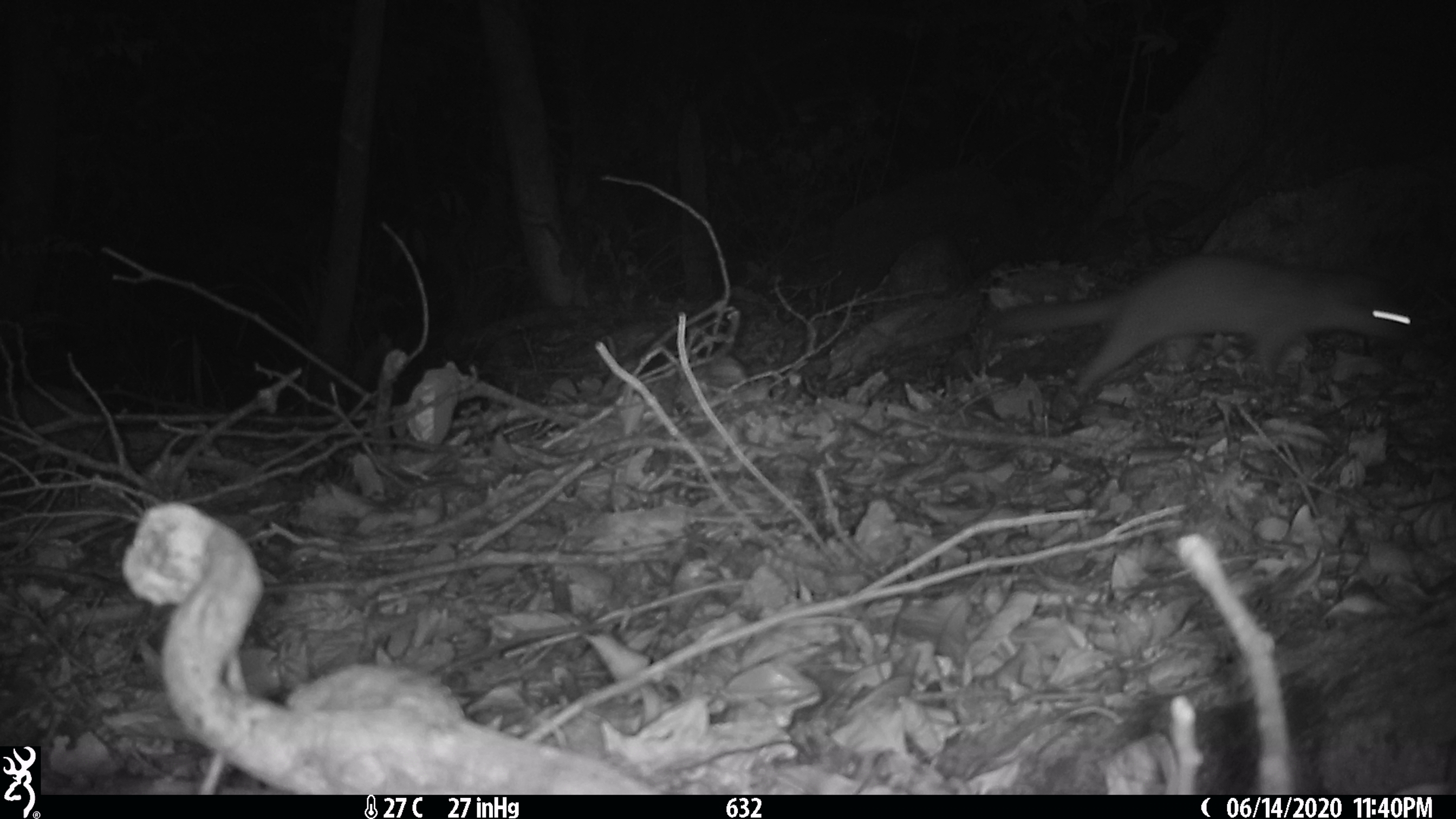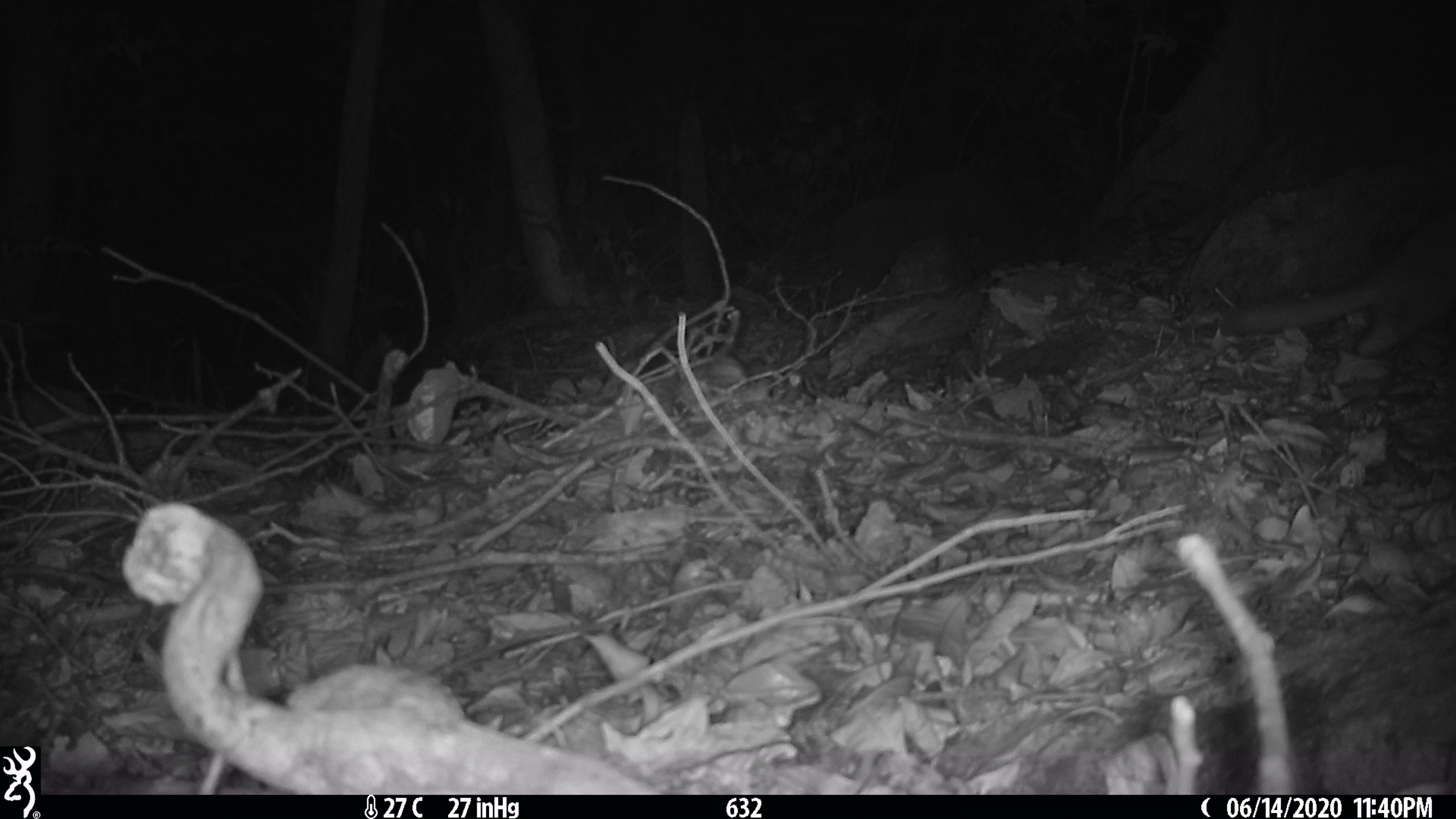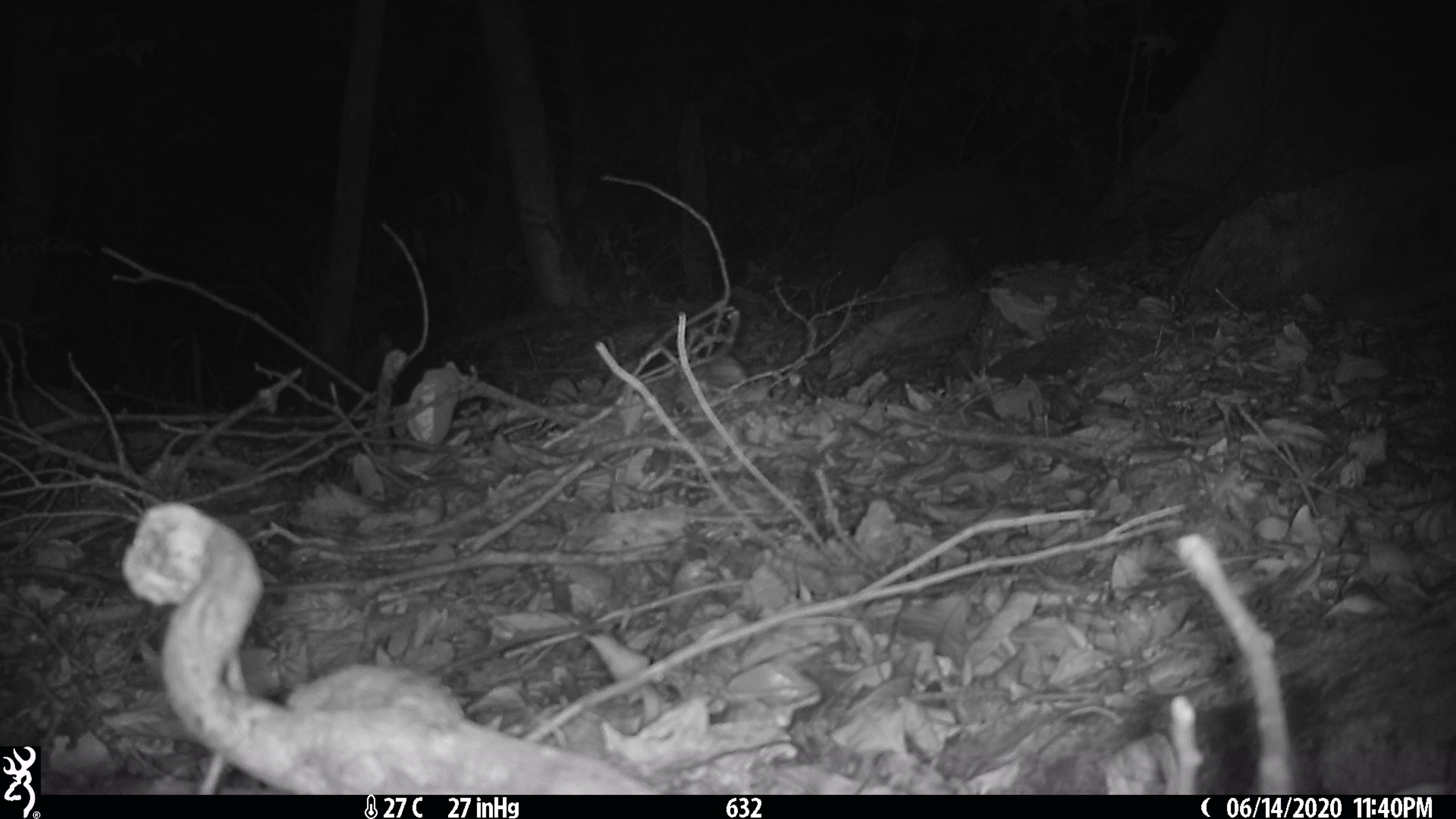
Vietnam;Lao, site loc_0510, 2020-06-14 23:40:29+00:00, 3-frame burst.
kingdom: Animalia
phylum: Chordata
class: Mammalia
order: Carnivora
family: Mustelidae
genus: Melogale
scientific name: Melogale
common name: ferret badger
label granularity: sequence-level